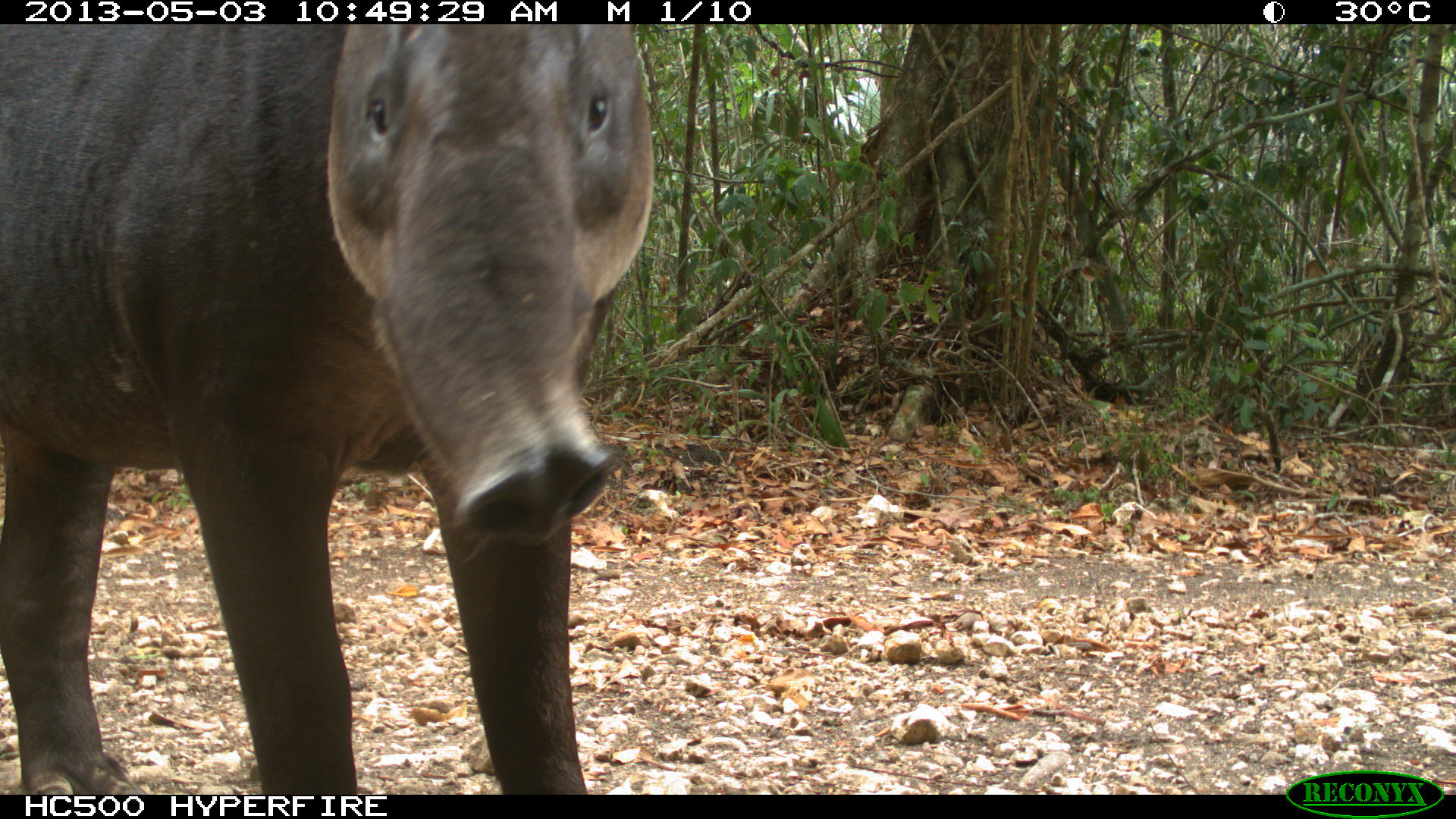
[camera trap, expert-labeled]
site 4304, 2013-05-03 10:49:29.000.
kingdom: Animalia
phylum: Chordata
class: Mammalia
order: Perissodactyla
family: Tapiridae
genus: Tapirus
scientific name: Tapirus bairdii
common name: baird's tapir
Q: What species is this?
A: Tapirus bairdii (baird's tapir).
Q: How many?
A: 1.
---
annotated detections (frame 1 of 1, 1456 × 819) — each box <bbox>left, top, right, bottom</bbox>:
tapirus bairdii: <bbox>0, 20, 651, 792</bbox>